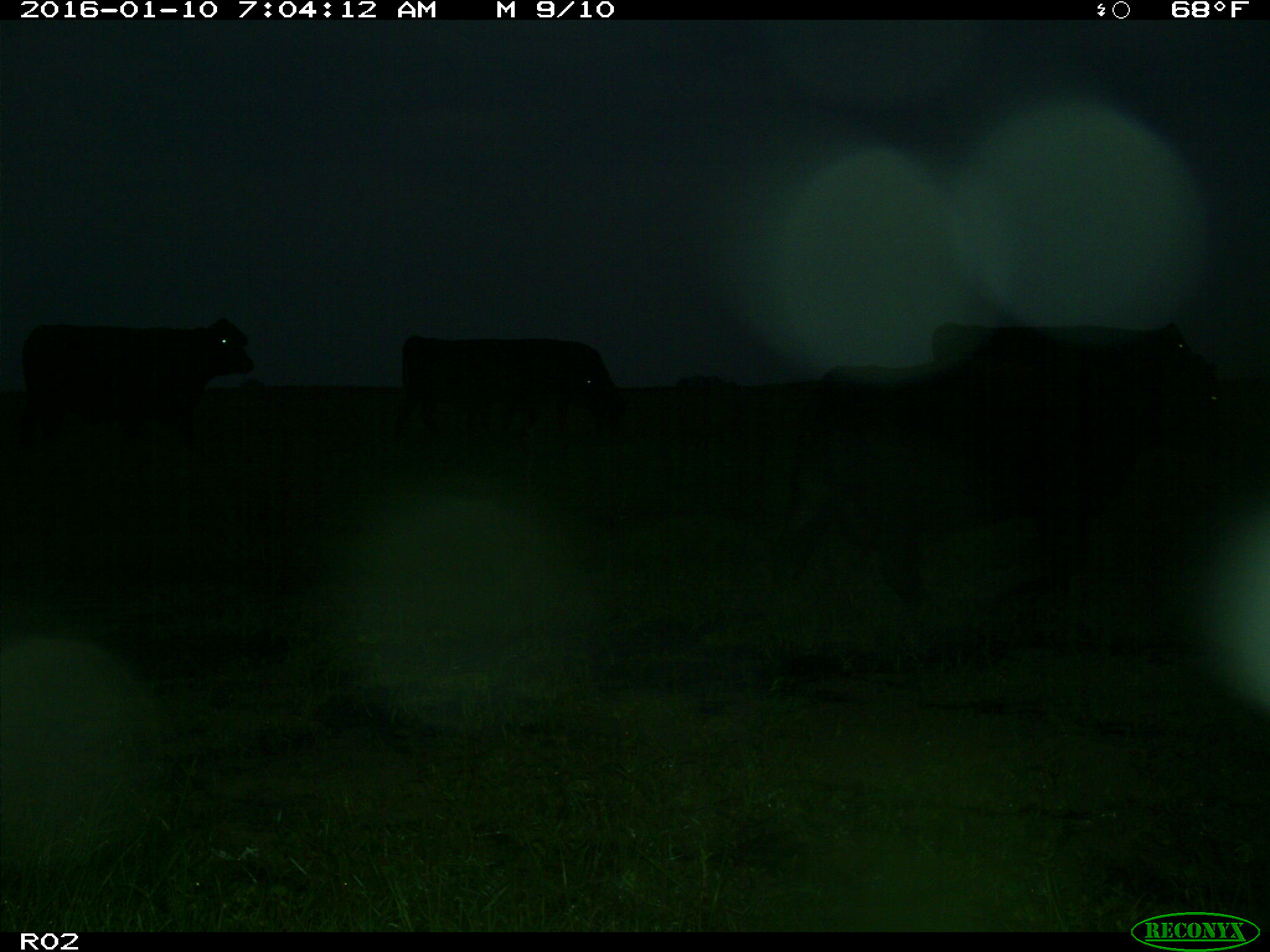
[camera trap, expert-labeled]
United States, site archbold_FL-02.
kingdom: Animalia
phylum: Chordata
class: Mammalia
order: Artiodactyla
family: Bovidae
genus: Bos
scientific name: Bos taurus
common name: domestic cow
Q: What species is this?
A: Bos taurus (domestic cow).